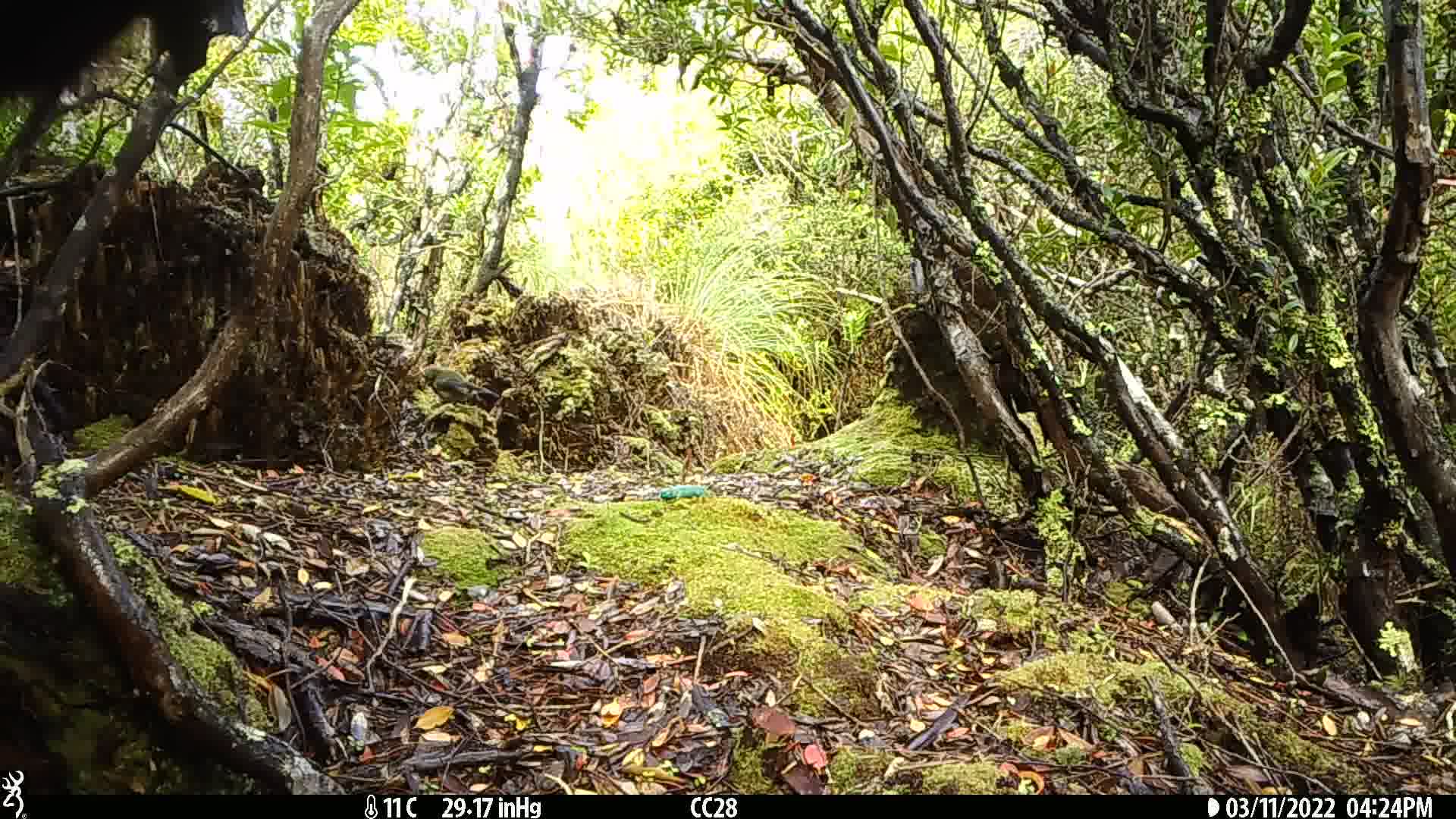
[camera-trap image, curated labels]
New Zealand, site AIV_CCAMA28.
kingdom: Animalia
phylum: Chordata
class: Aves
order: Passeriformes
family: Meliphagidae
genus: Anthornis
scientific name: Anthornis melanura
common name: new zealand bellbird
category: bellbird